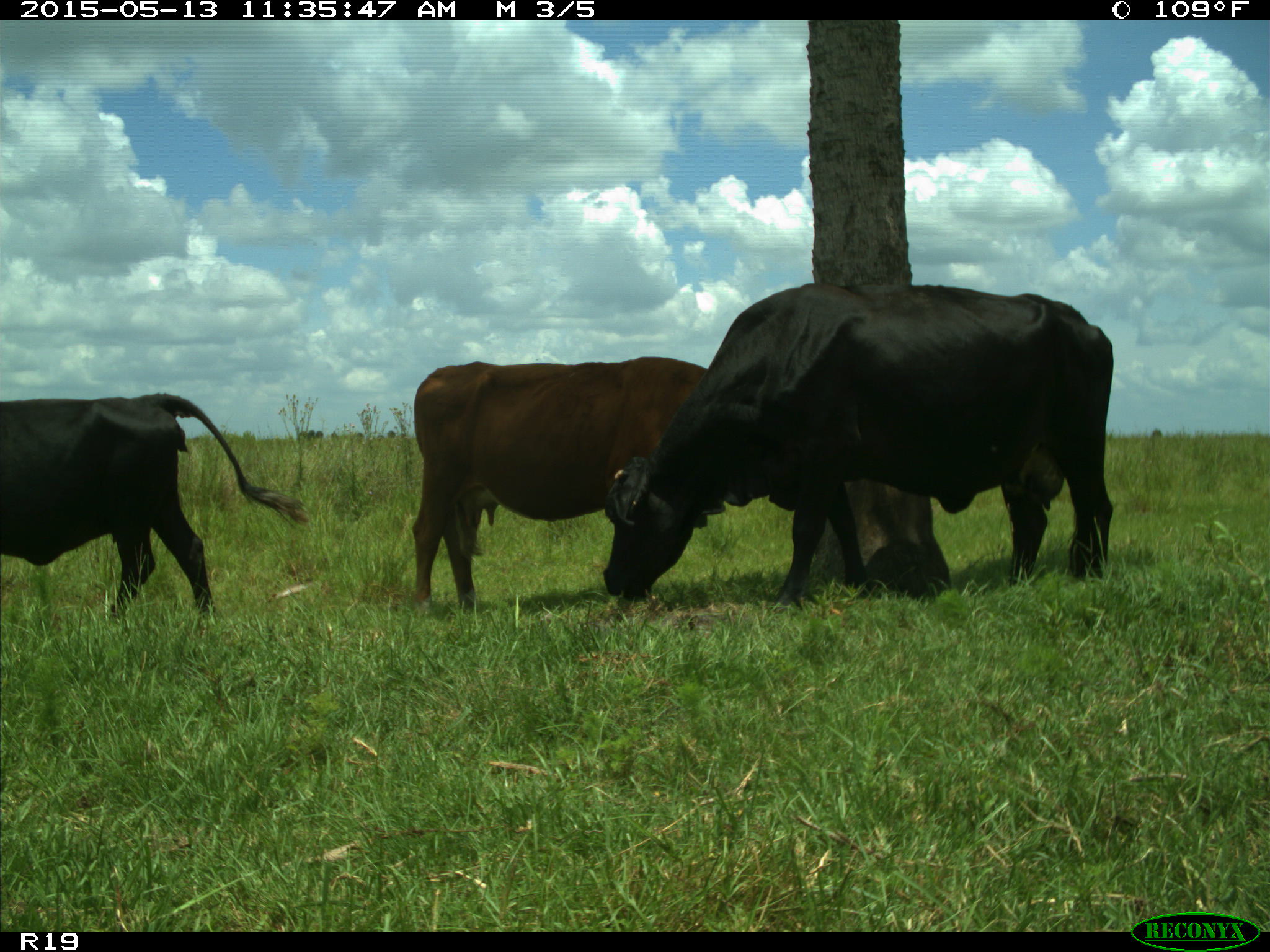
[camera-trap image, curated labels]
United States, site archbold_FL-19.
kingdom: Animalia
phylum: Chordata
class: Mammalia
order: Artiodactyla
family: Bovidae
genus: Bos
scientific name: Bos taurus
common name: domestic cow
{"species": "Bos taurus (domestic cow)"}